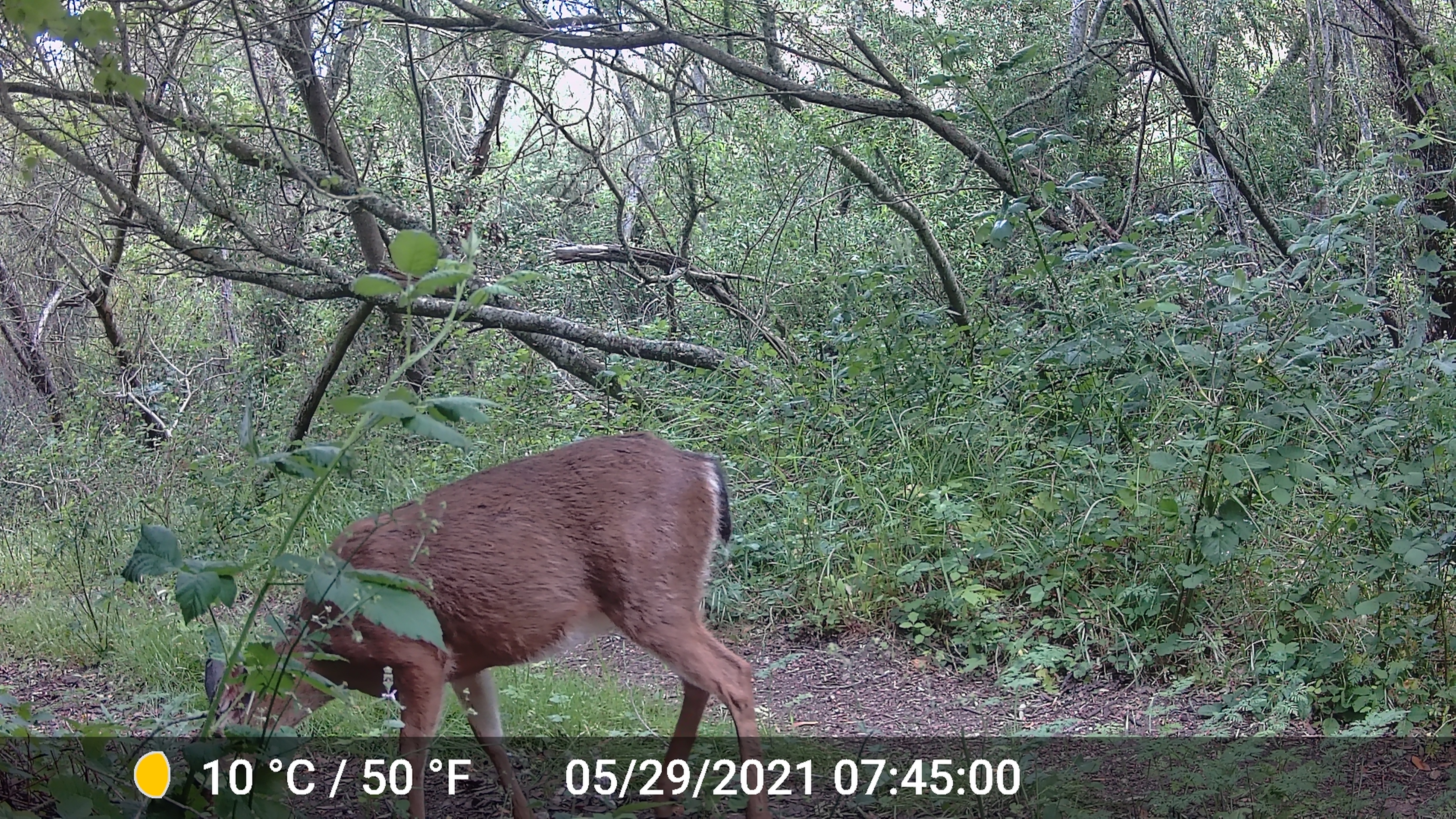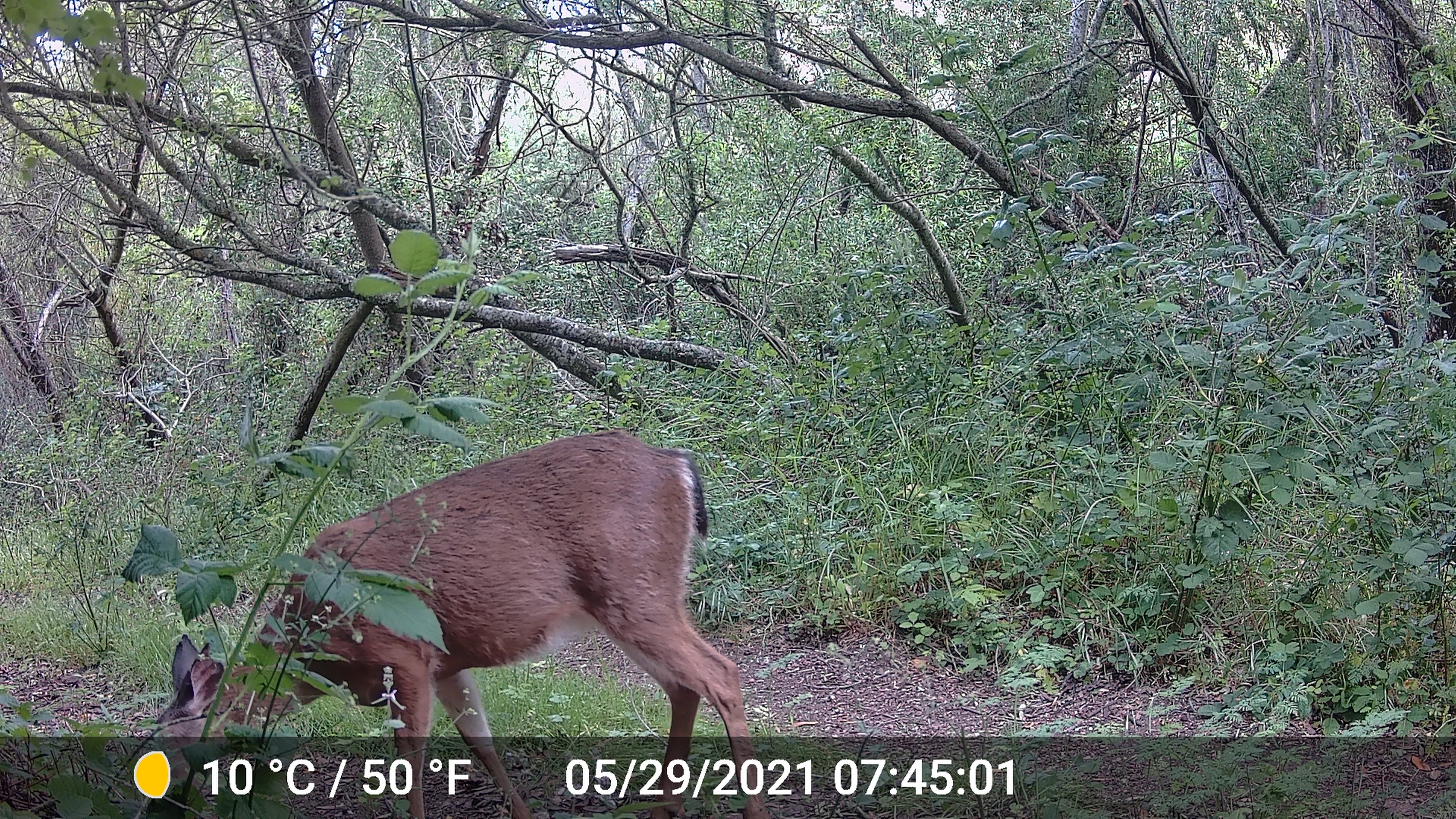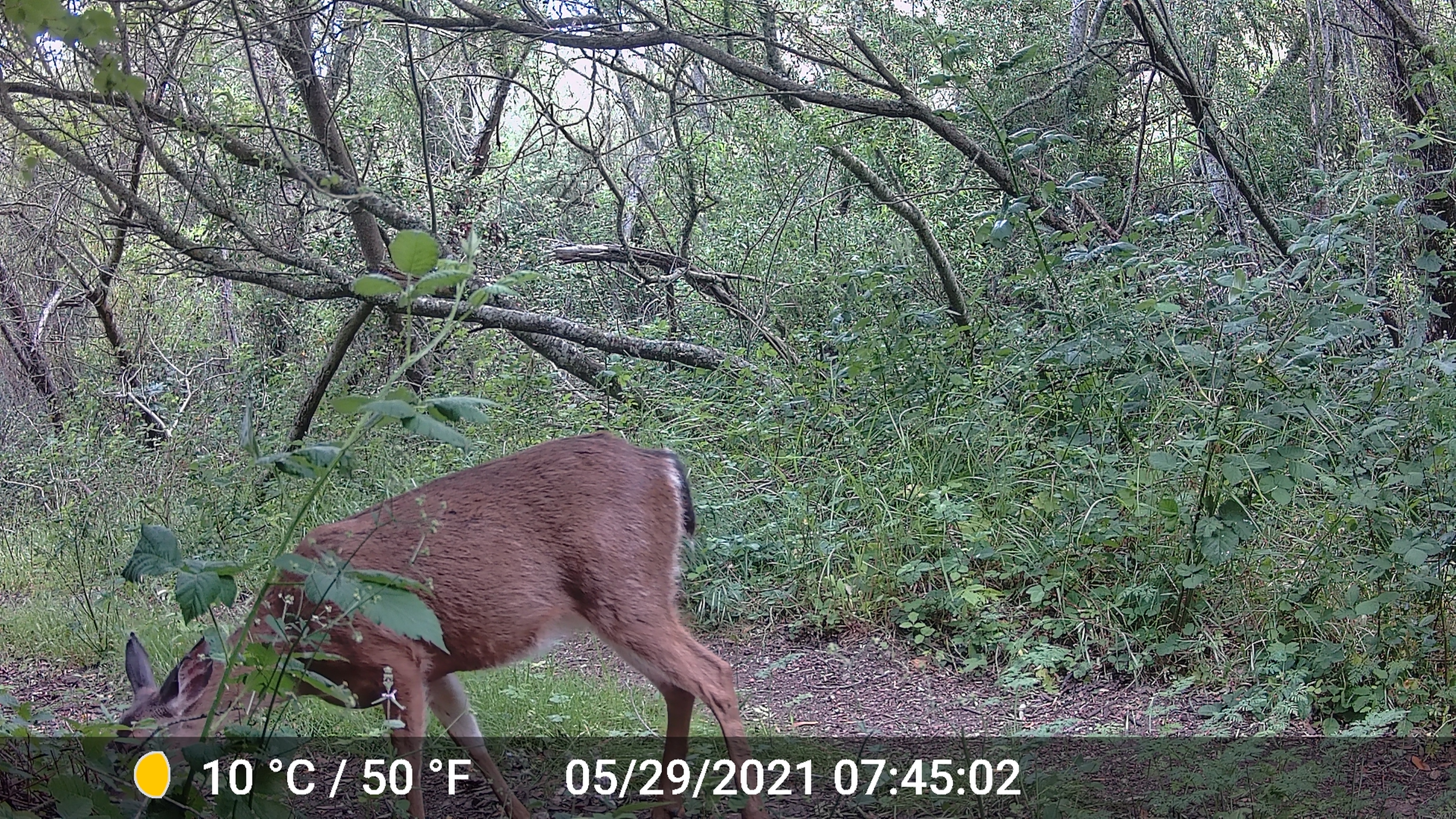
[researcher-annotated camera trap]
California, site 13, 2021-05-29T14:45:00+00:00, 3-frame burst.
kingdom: Animalia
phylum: Chordata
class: Mammalia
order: Artiodactyla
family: Cervidae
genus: Odocoileus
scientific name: Odocoileus hemionus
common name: mule deer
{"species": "mule deer (Odocoileus hemionus)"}